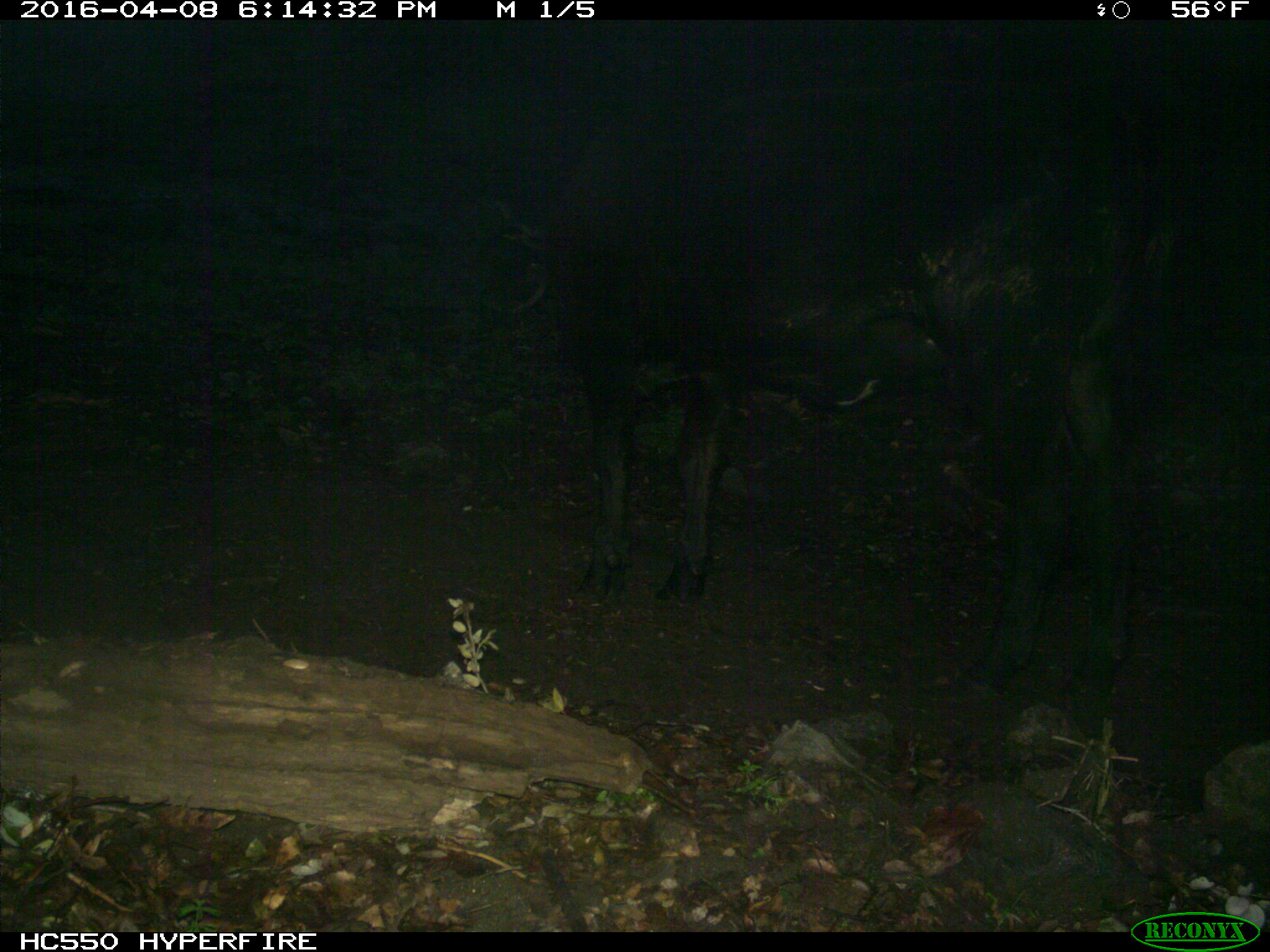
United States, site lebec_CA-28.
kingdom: Animalia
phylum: Chordata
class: Mammalia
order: Artiodactyla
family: Bovidae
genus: Bos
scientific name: Bos taurus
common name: domestic cow